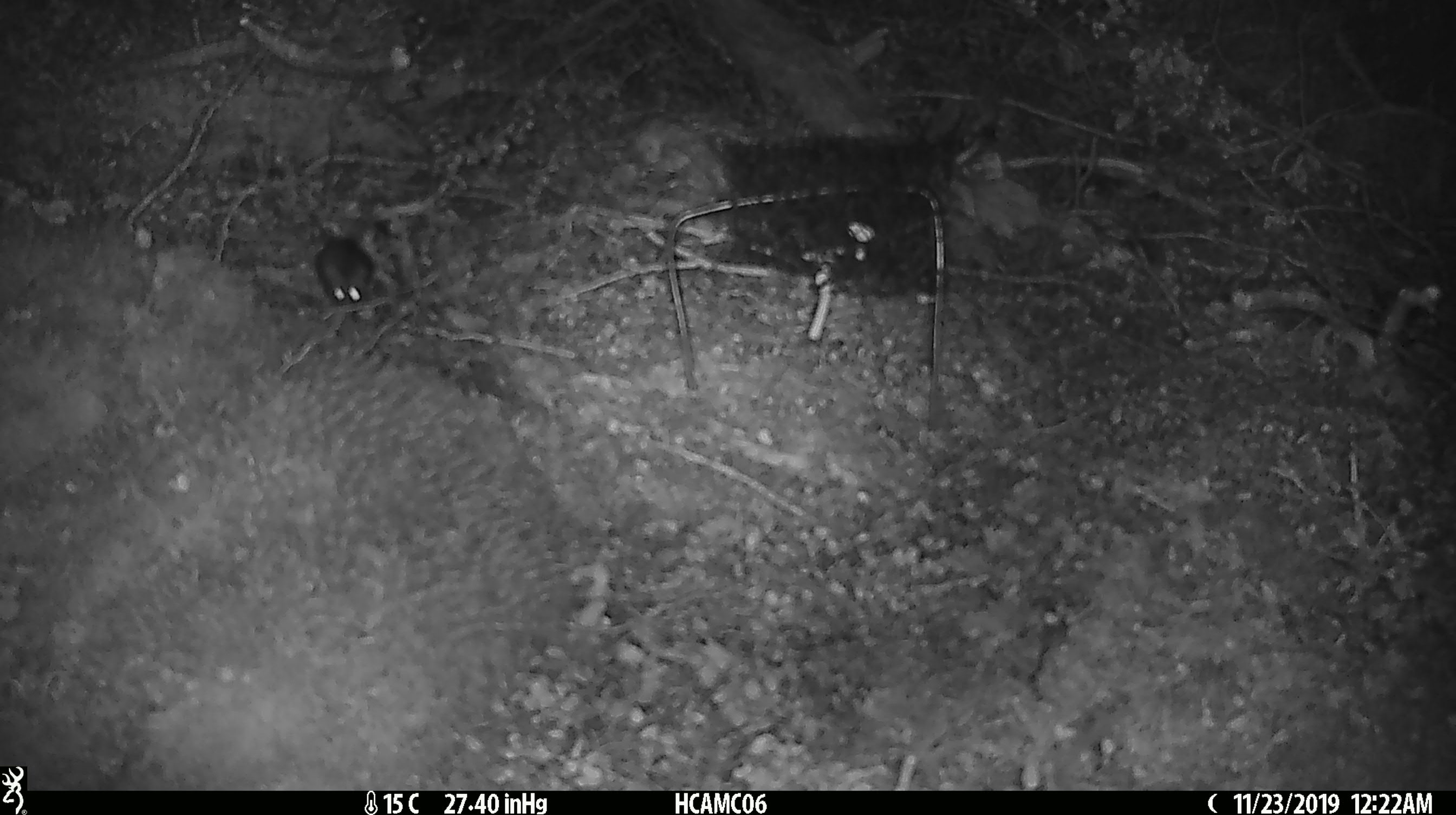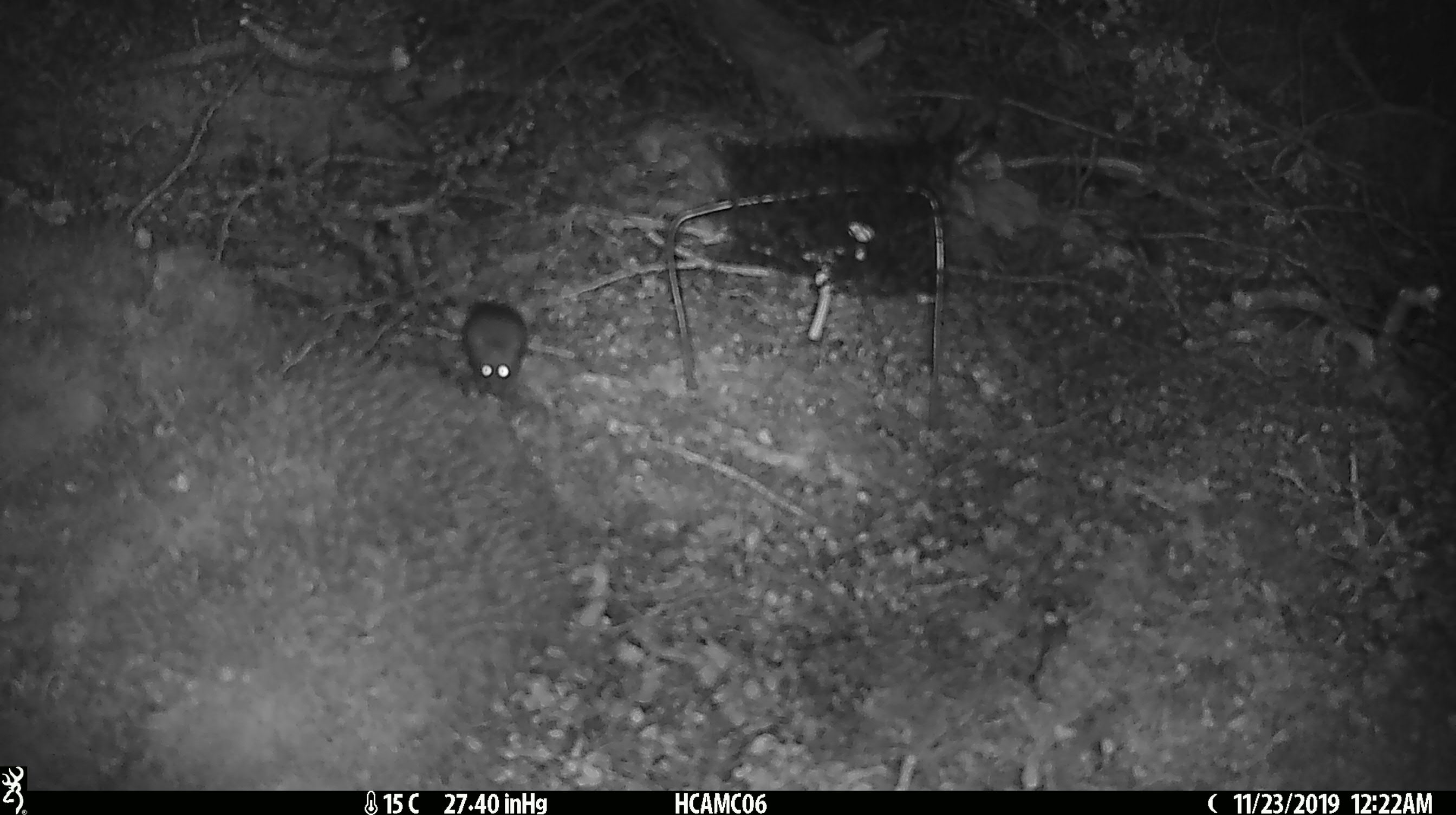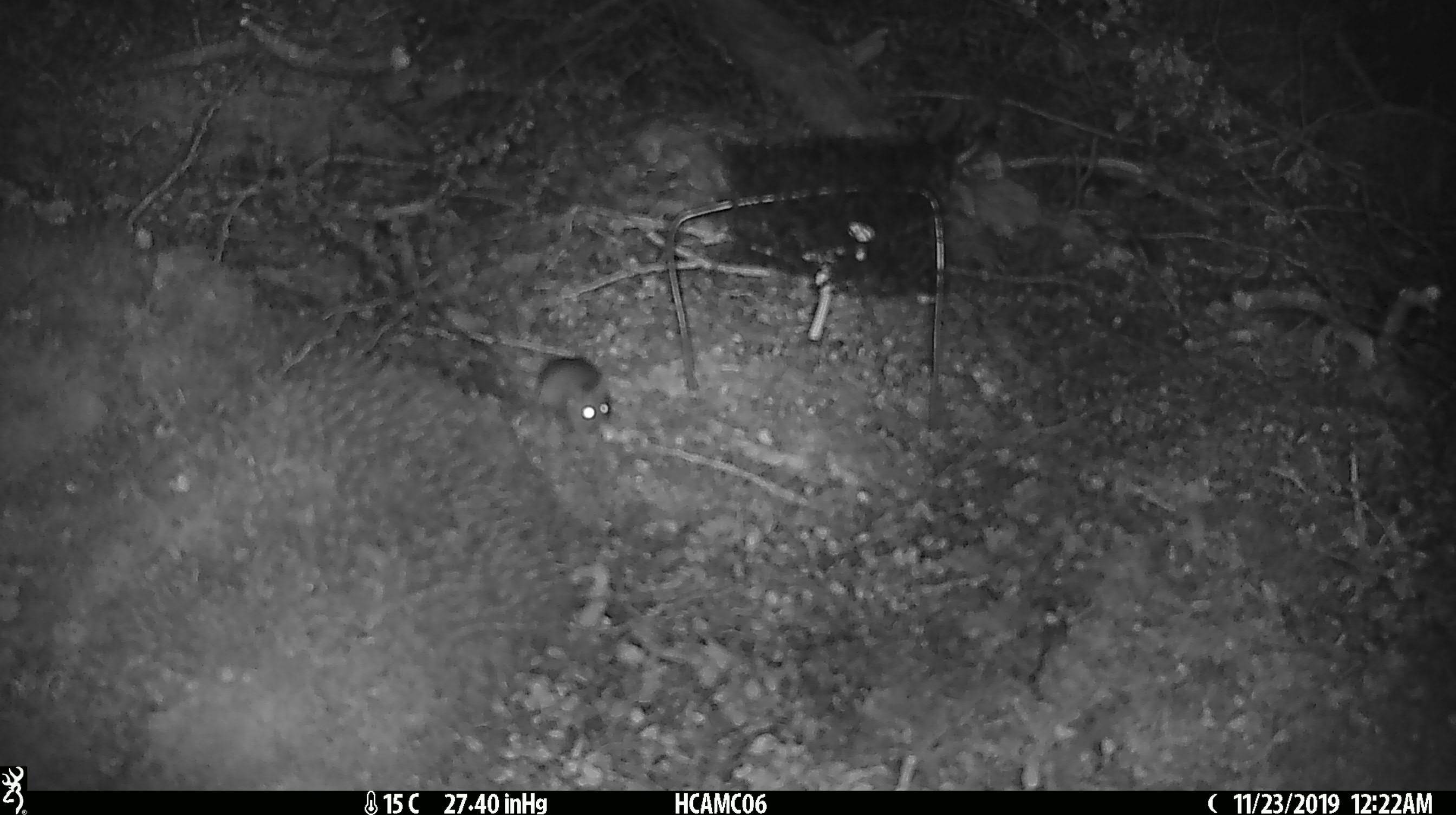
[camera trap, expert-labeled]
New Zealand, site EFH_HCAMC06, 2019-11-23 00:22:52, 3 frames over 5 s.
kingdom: Animalia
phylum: Chordata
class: Mammalia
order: Rodentia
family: Muridae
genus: Mus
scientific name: Mus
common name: mouse